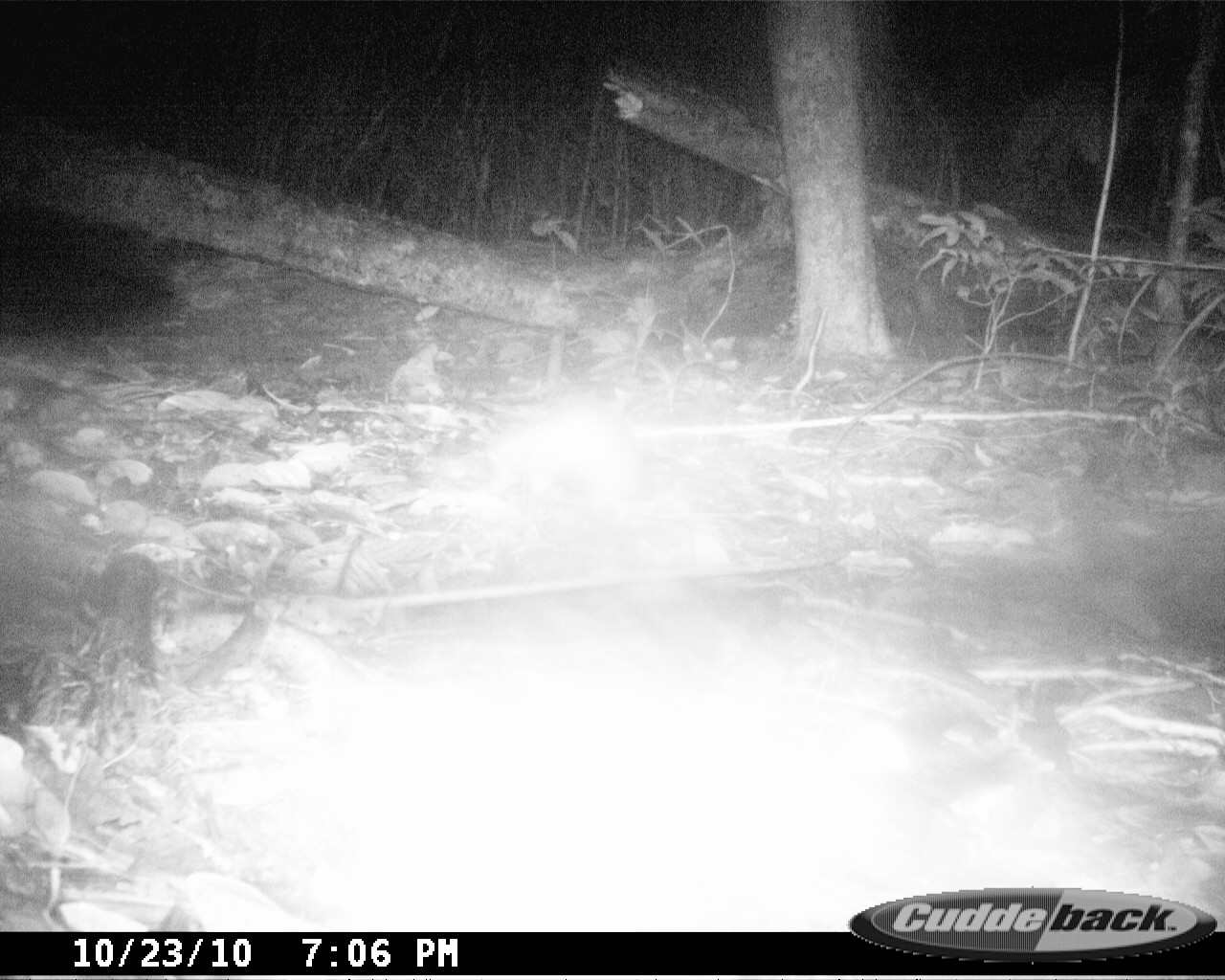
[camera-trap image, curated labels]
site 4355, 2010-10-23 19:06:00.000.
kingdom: Animalia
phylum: Chordata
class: Mammalia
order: Afrosoricida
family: Tenrecidae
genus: Setifer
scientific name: Setifer setosus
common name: greater hedgehog tenrec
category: setifer sp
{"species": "setifer sp (greater hedgehog tenrec) (Setifer setosus)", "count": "1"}